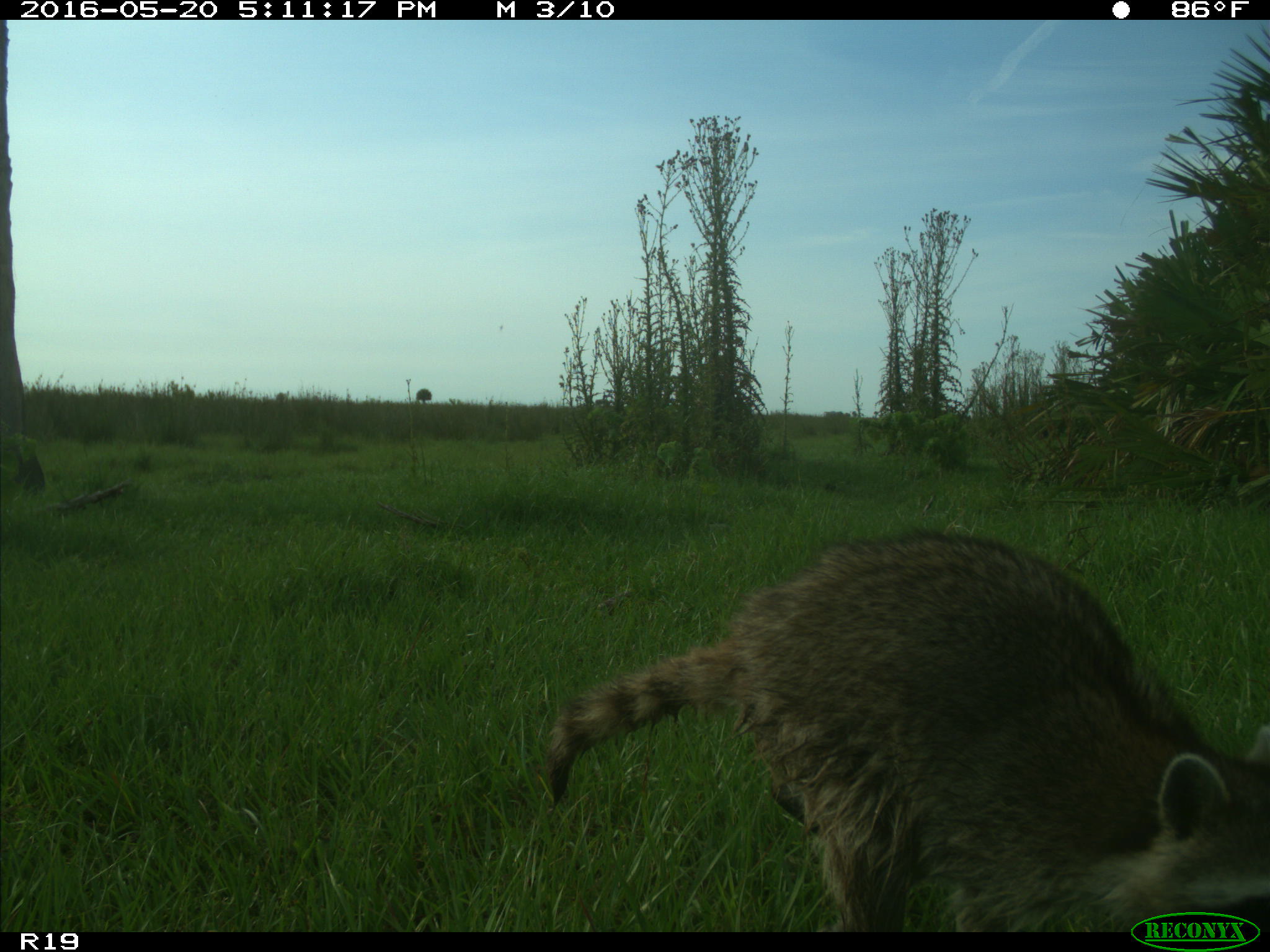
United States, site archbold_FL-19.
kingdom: Animalia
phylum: Chordata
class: Mammalia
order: Carnivora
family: Procyonidae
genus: Procyon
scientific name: Procyon lotor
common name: common raccoon